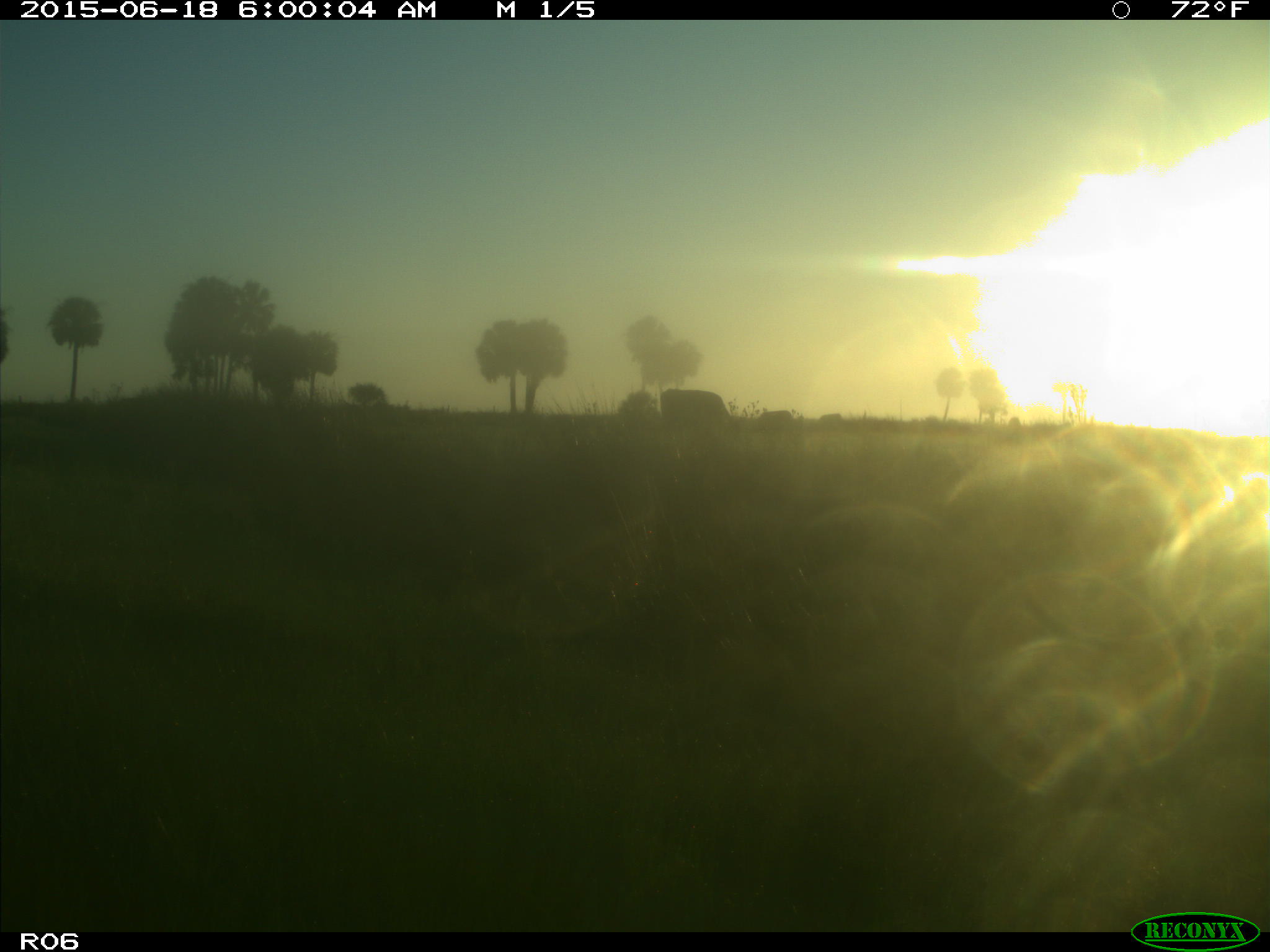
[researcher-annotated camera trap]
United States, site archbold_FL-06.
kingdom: Animalia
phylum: Chordata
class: Mammalia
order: Artiodactyla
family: Bovidae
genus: Bos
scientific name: Bos taurus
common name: domestic cow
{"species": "Bos taurus (domestic cow)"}